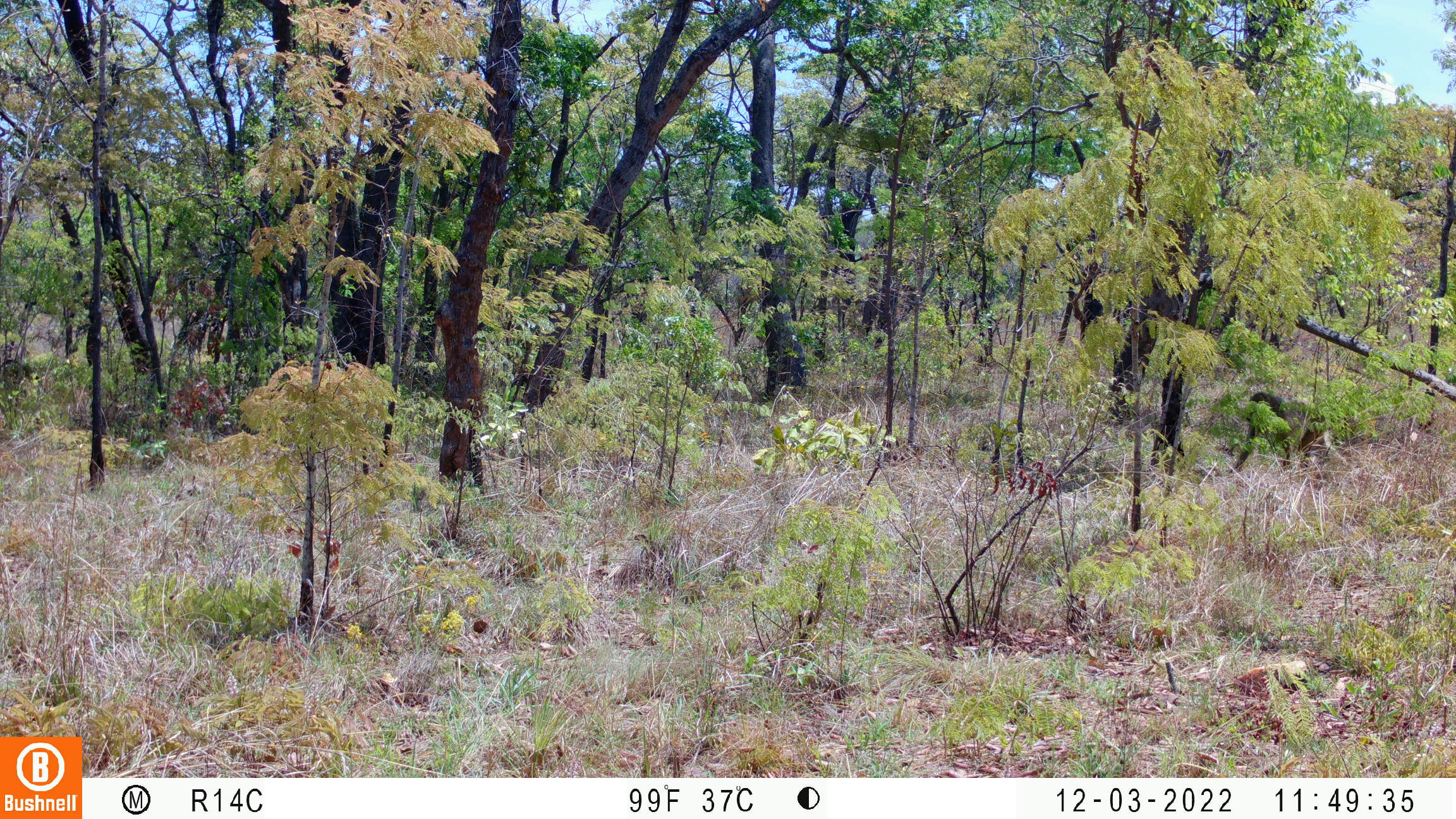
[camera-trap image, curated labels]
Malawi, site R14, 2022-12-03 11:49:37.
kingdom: Animalia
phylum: Chordata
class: Mammalia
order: Primates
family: Cercopithecidae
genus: Papio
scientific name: Papio cynocephalus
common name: yellow baboon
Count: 1.